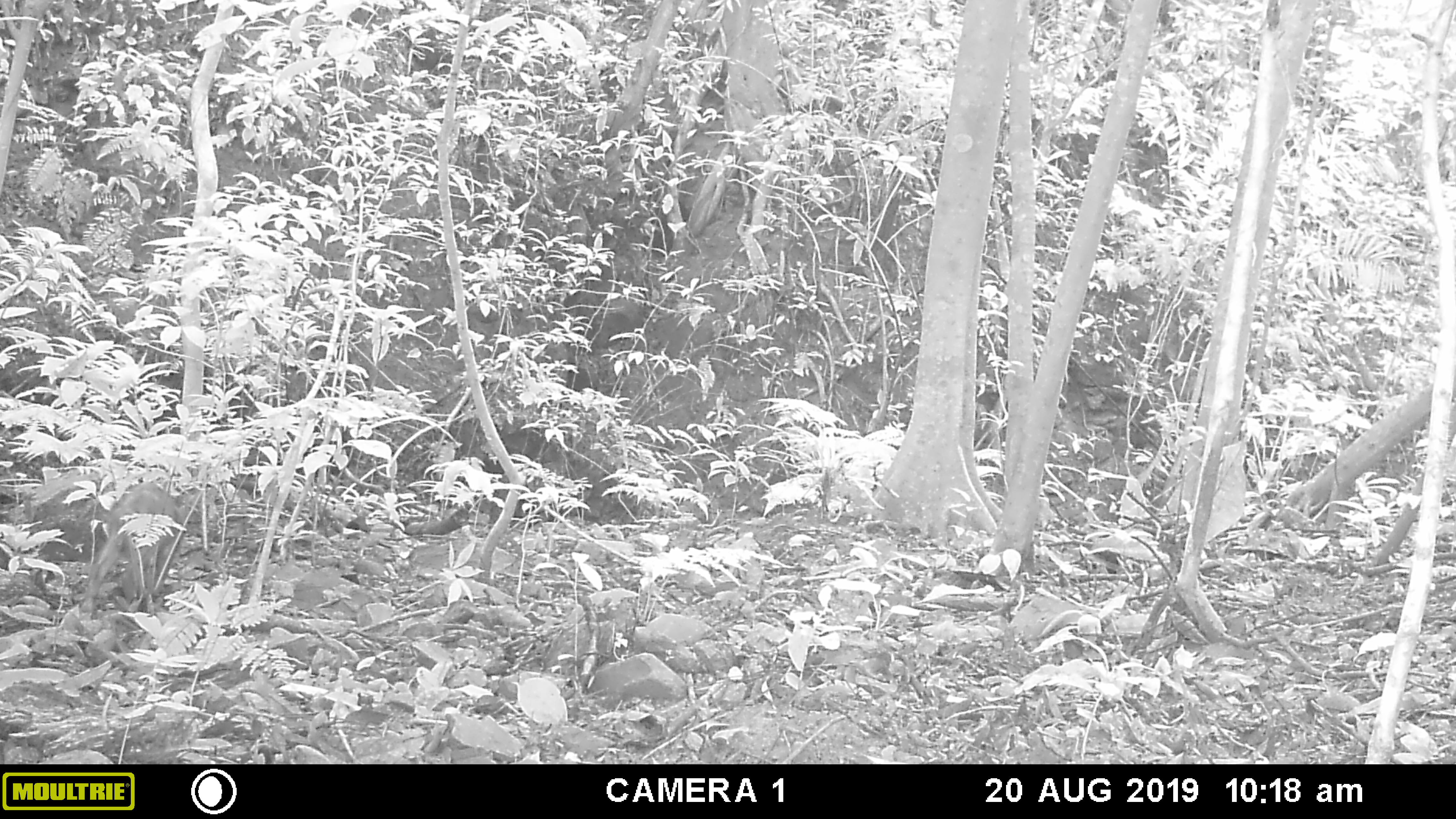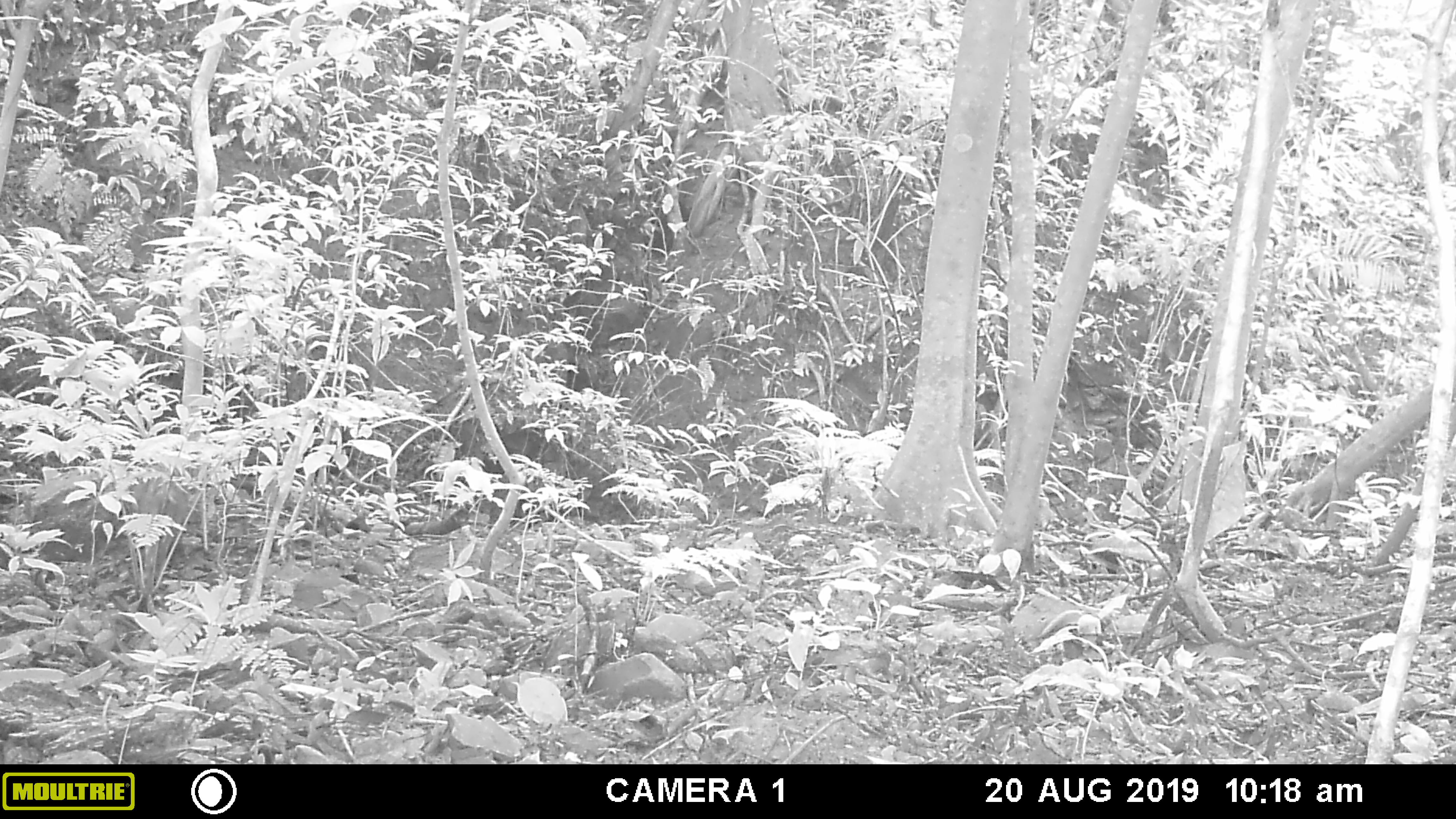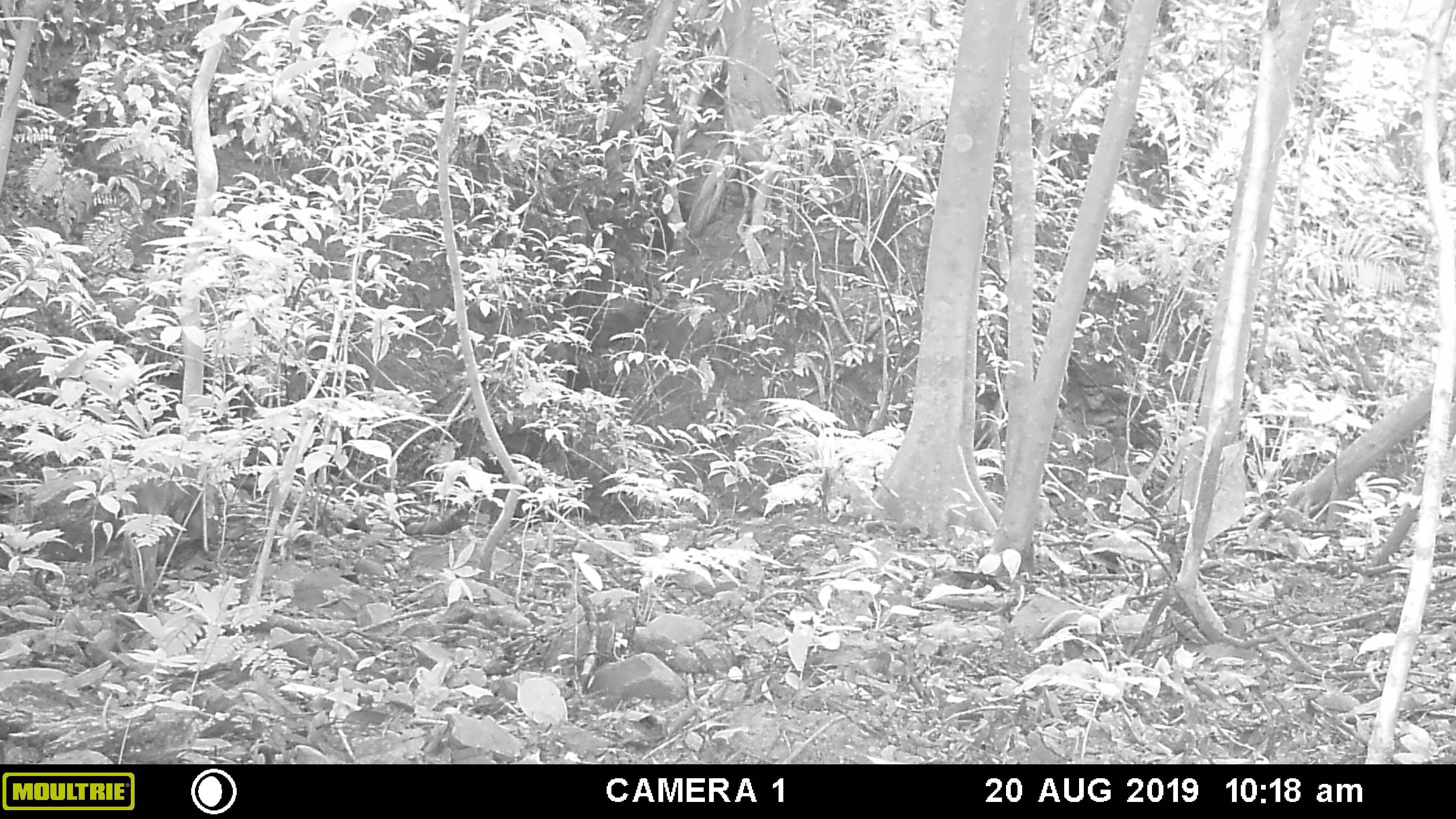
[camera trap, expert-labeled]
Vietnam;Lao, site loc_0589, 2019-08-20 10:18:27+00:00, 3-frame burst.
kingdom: Animalia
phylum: Chordata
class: Mammalia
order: Artiodactyla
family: Suidae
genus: Sus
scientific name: Sus scrofa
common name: eurasian wild pig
Eurasian wild pig (Sus scrofa). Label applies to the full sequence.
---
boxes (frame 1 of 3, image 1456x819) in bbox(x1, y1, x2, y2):
eurasian wild pig: bbox(76, 479, 174, 619)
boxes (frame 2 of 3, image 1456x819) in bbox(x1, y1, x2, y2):
eurasian wild pig: bbox(122, 464, 189, 613)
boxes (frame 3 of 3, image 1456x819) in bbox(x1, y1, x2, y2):
eurasian wild pig: bbox(118, 444, 189, 614)